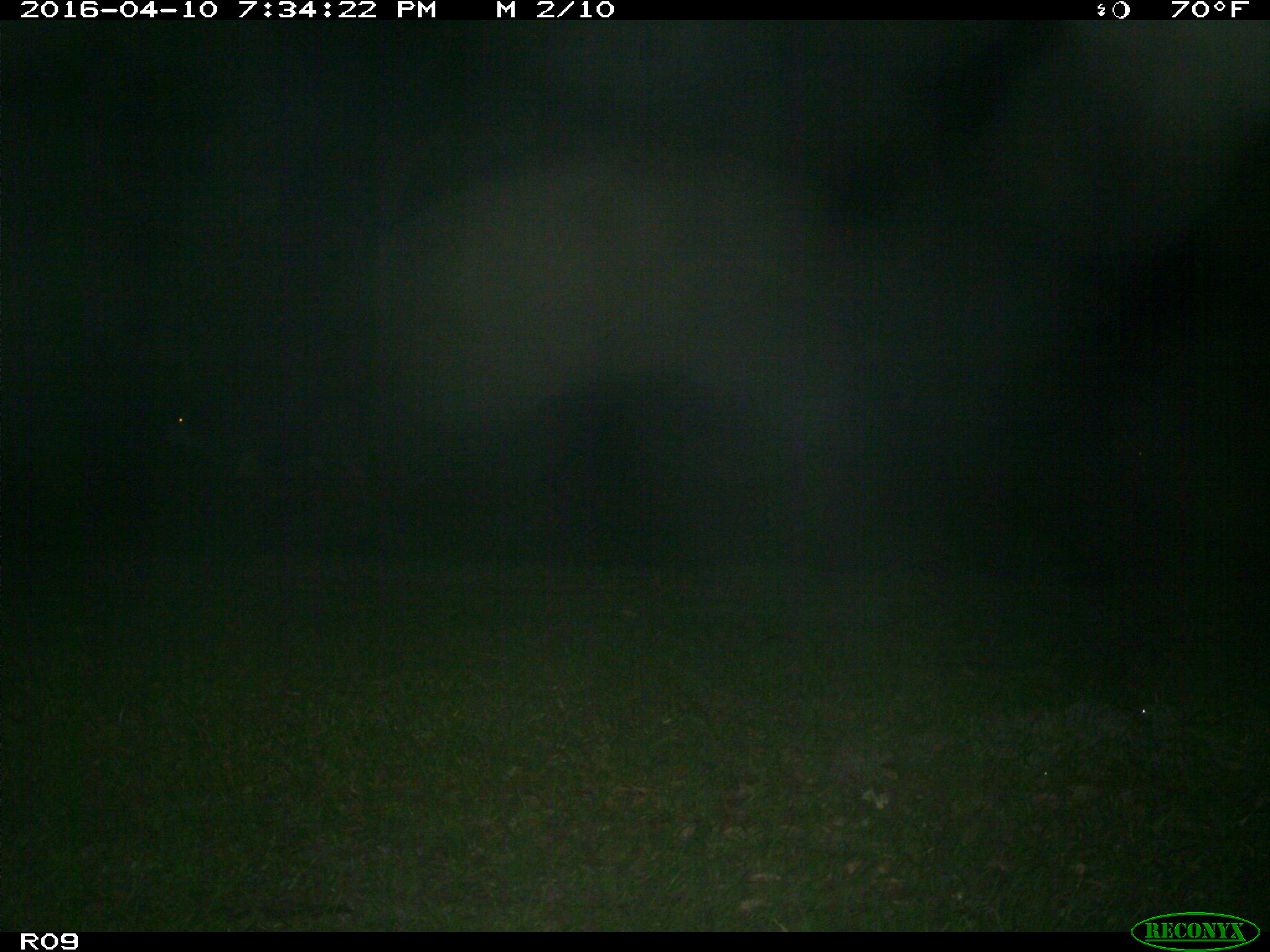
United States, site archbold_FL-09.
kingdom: Animalia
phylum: Chordata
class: Mammalia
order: Artiodactyla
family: Bovidae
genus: Bos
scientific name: Bos taurus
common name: domestic cow